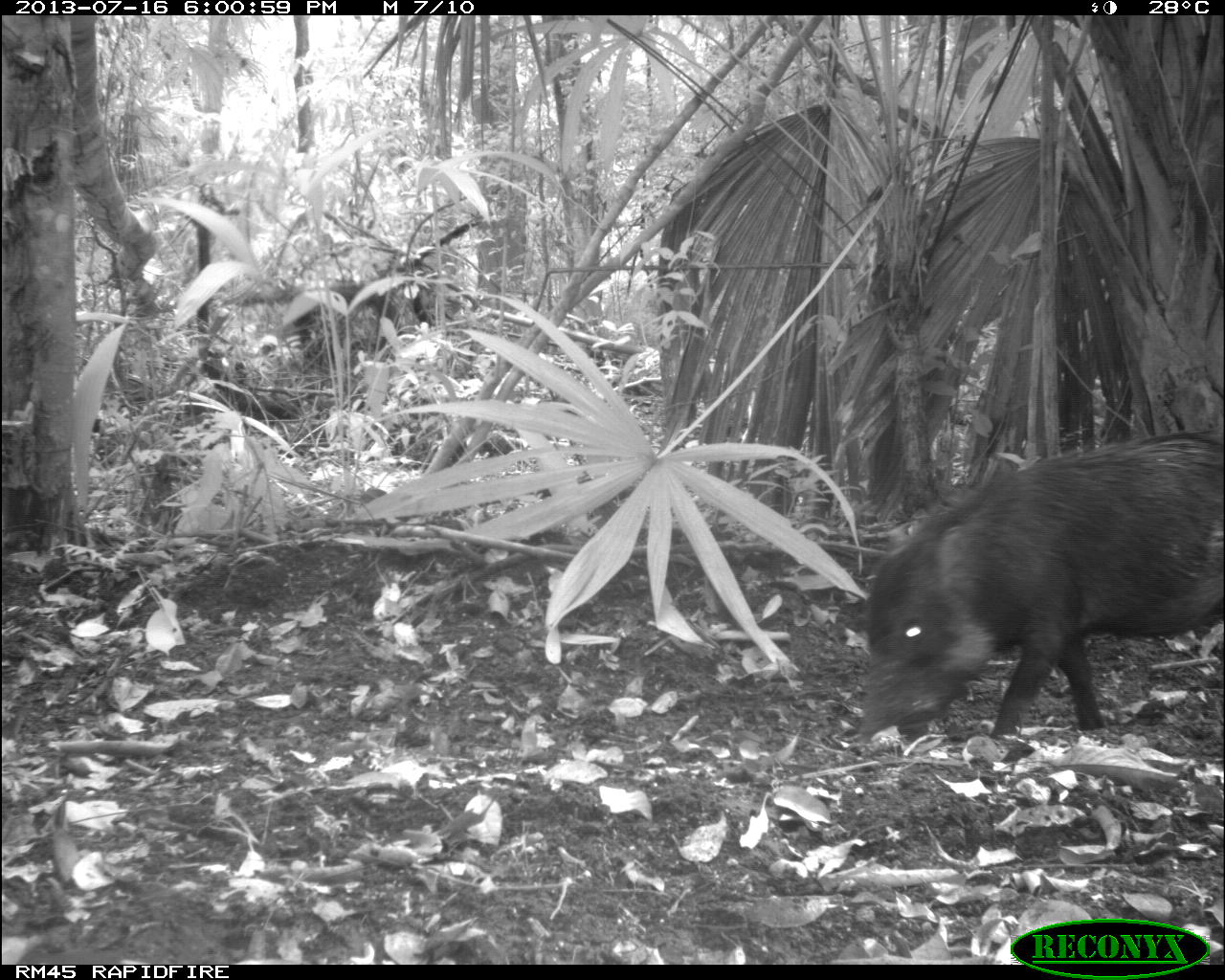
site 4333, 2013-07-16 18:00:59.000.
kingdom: Animalia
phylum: Chordata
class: Mammalia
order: Artiodactyla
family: Tayassuidae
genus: Tayassu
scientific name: Tayassu pecari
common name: white-lipped peccary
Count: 3.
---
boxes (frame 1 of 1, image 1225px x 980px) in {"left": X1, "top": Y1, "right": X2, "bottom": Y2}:
tayassu pecari: {"left": 858, "top": 431, "right": 1224, "bottom": 746}